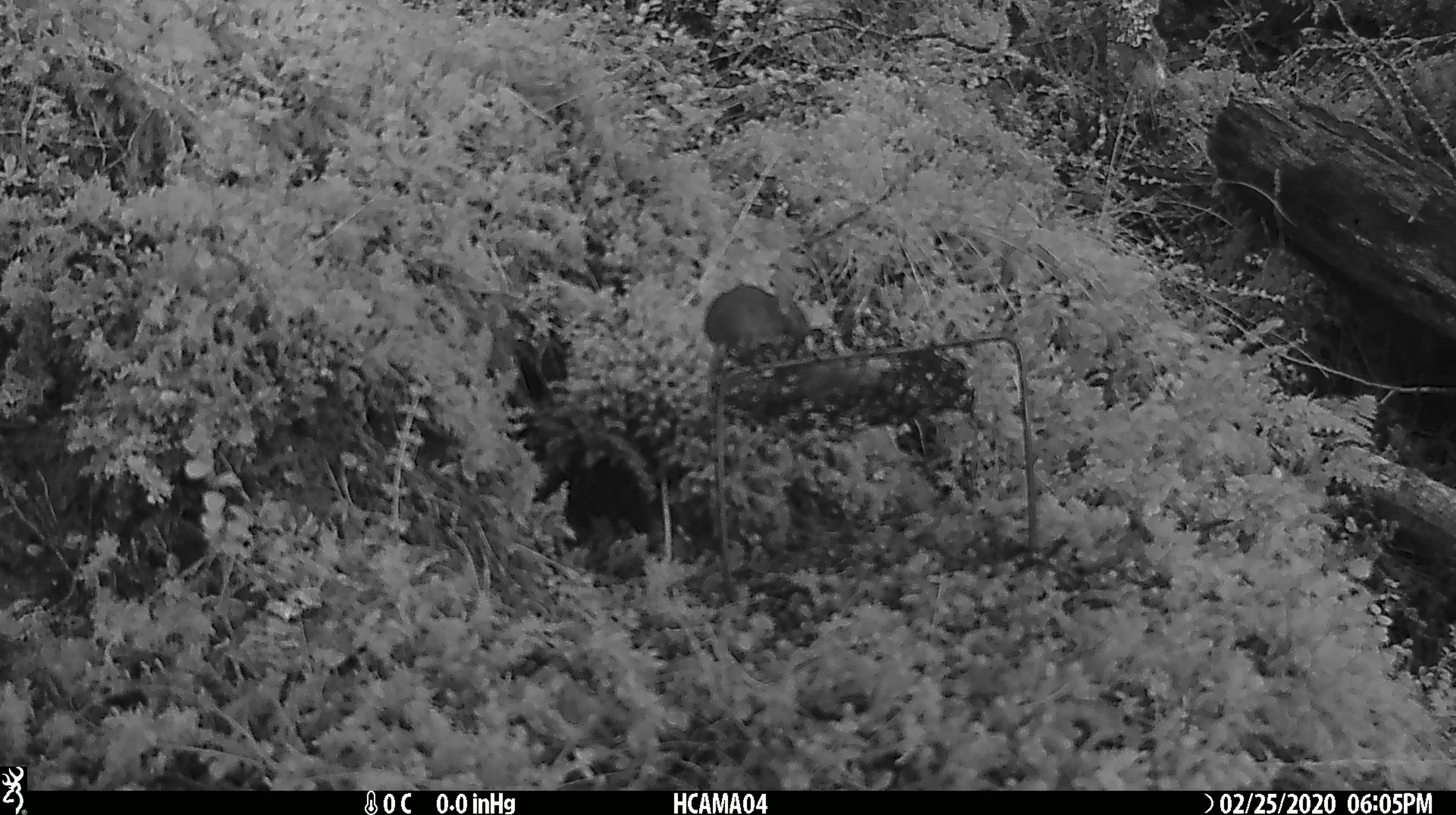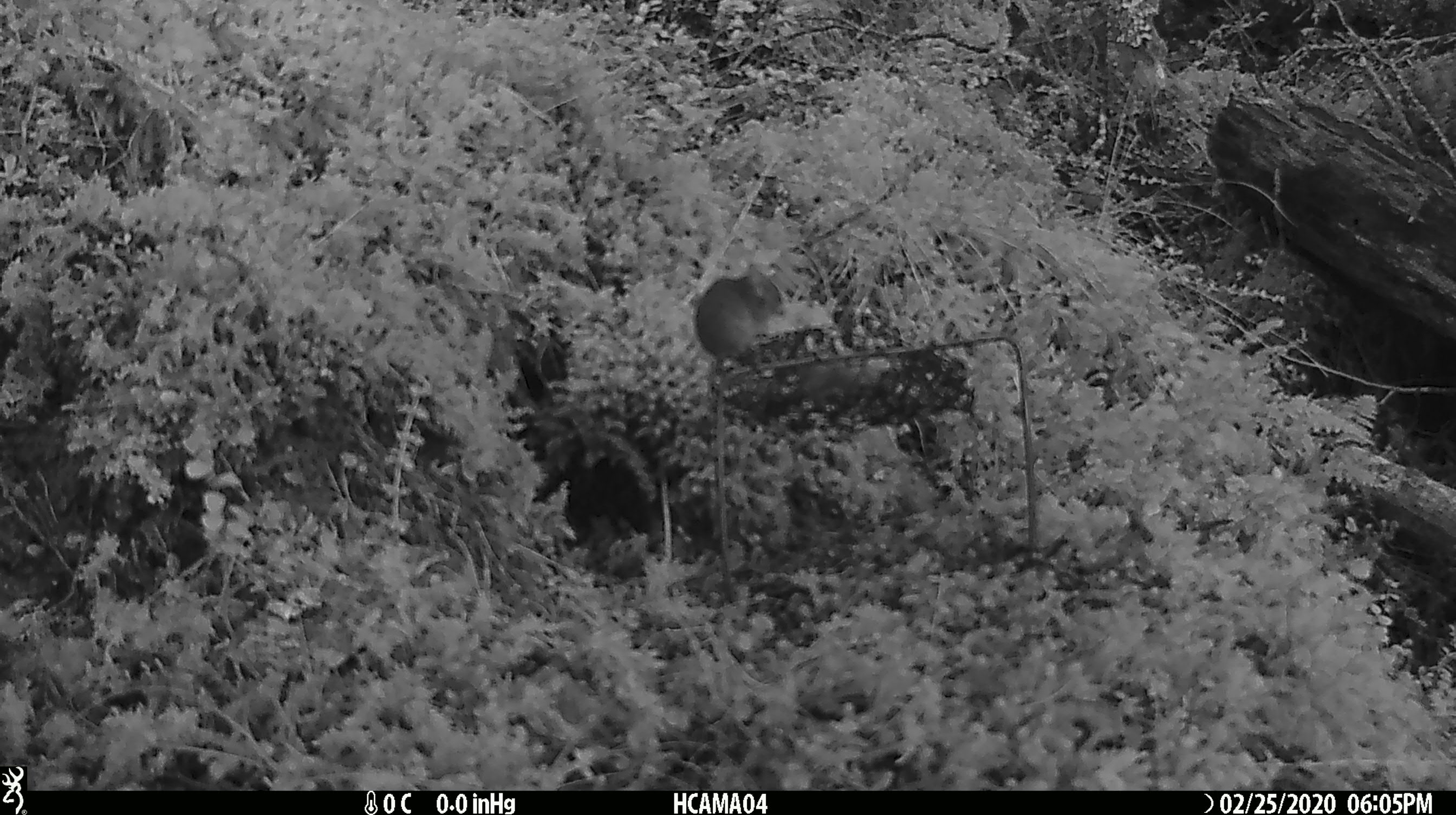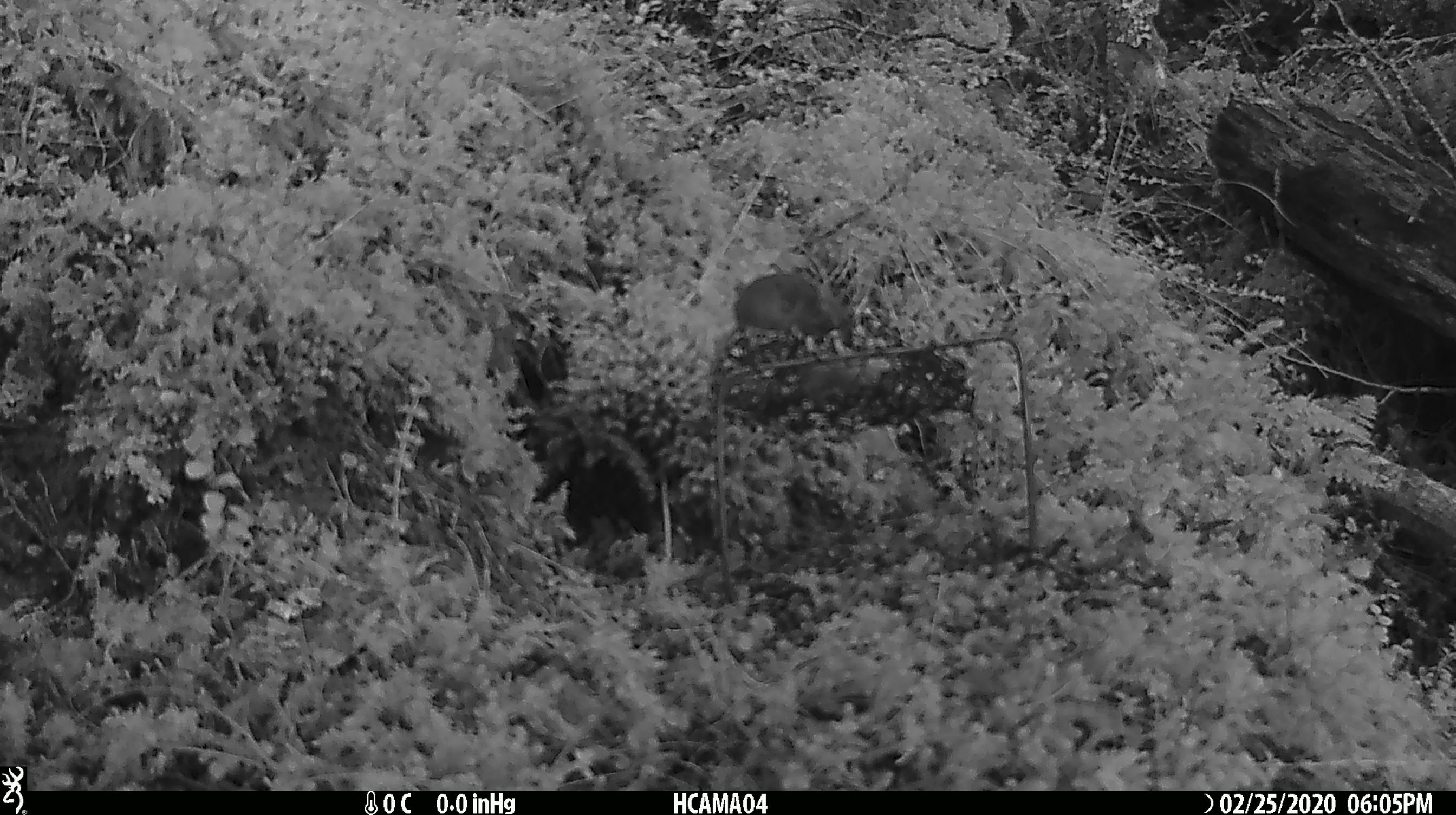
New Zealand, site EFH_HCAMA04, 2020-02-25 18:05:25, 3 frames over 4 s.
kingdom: Animalia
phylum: Chordata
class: Mammalia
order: Rodentia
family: Muridae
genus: Mus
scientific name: Mus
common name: mouse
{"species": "mouse (Mus)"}